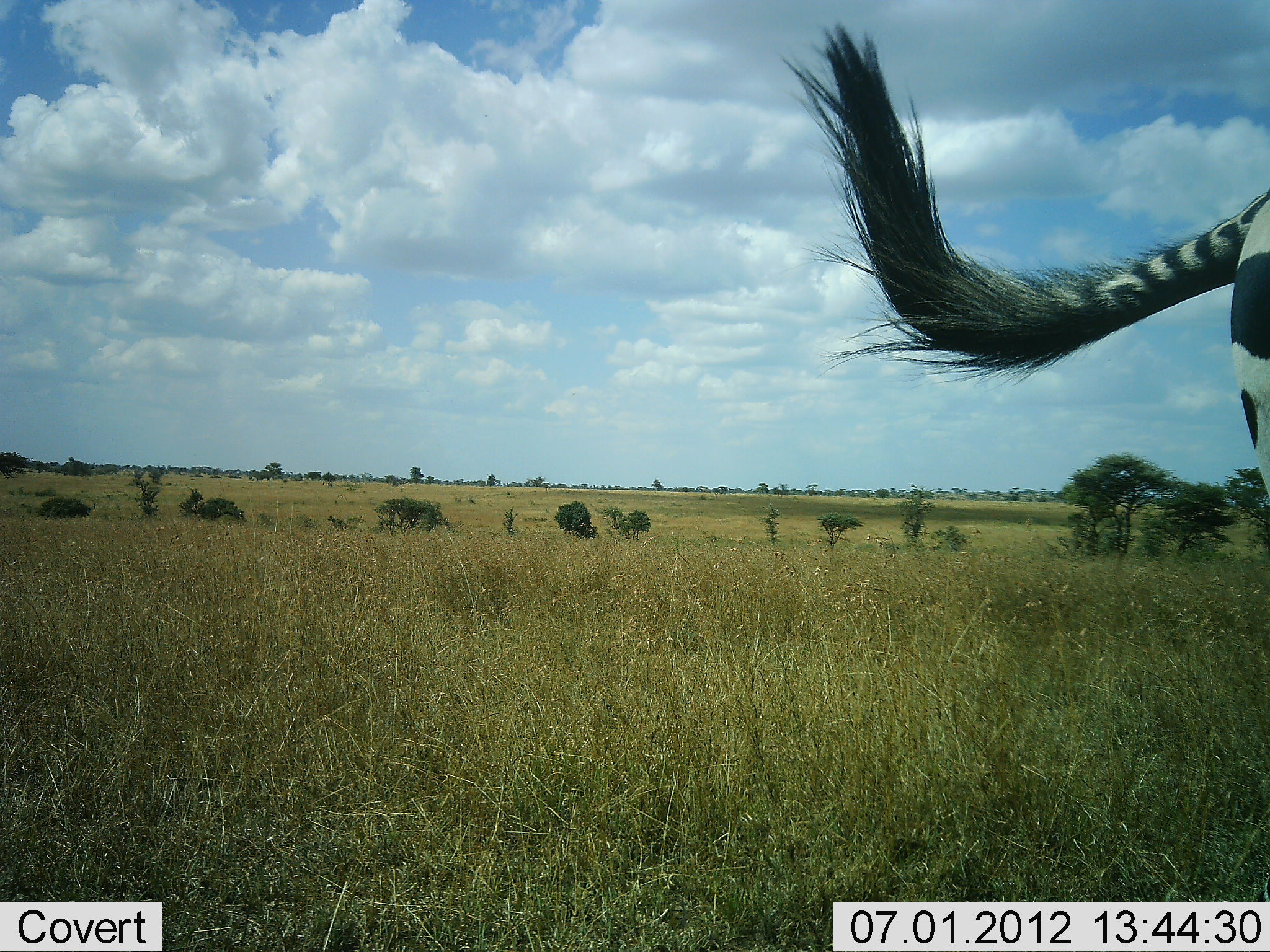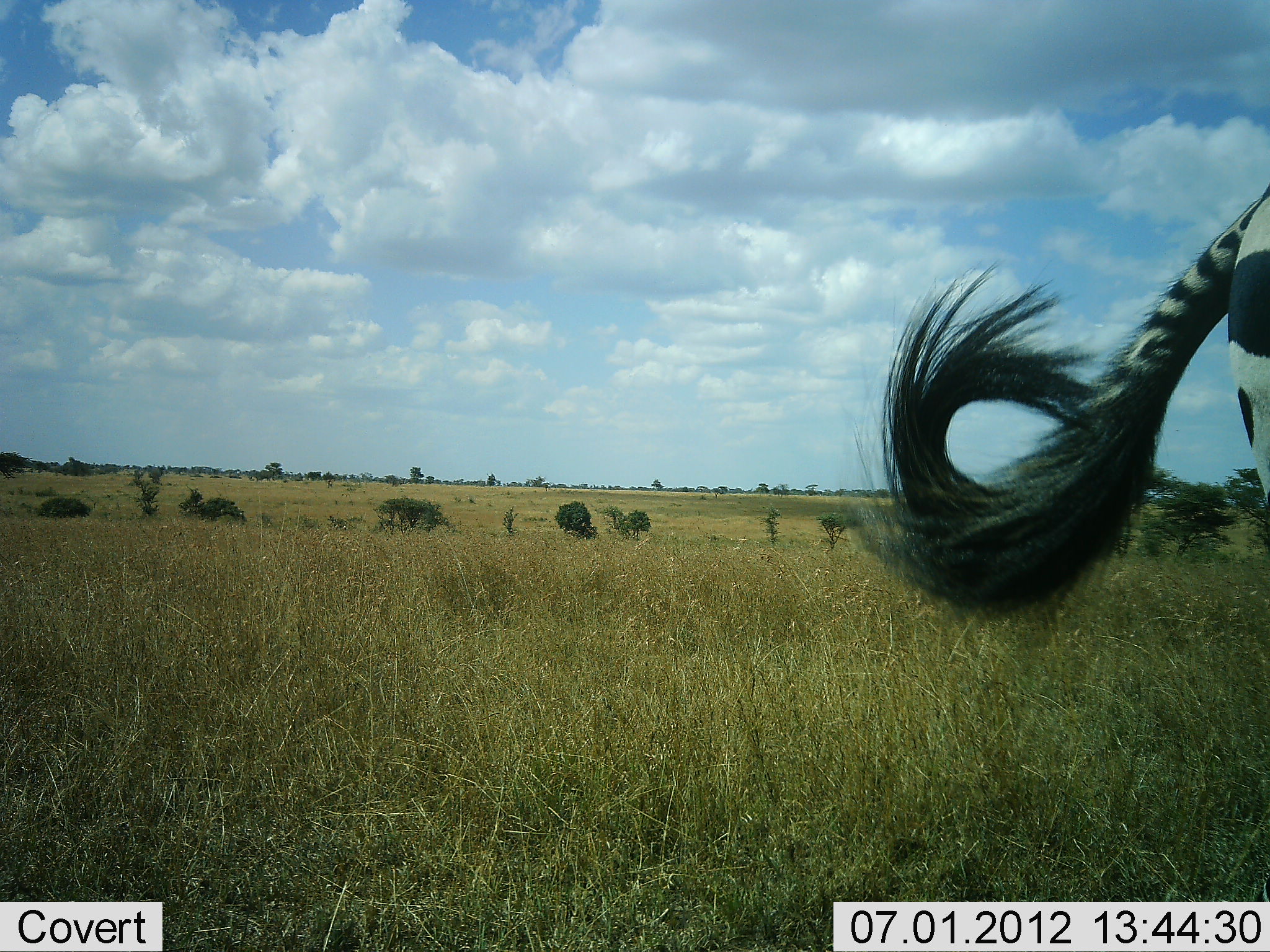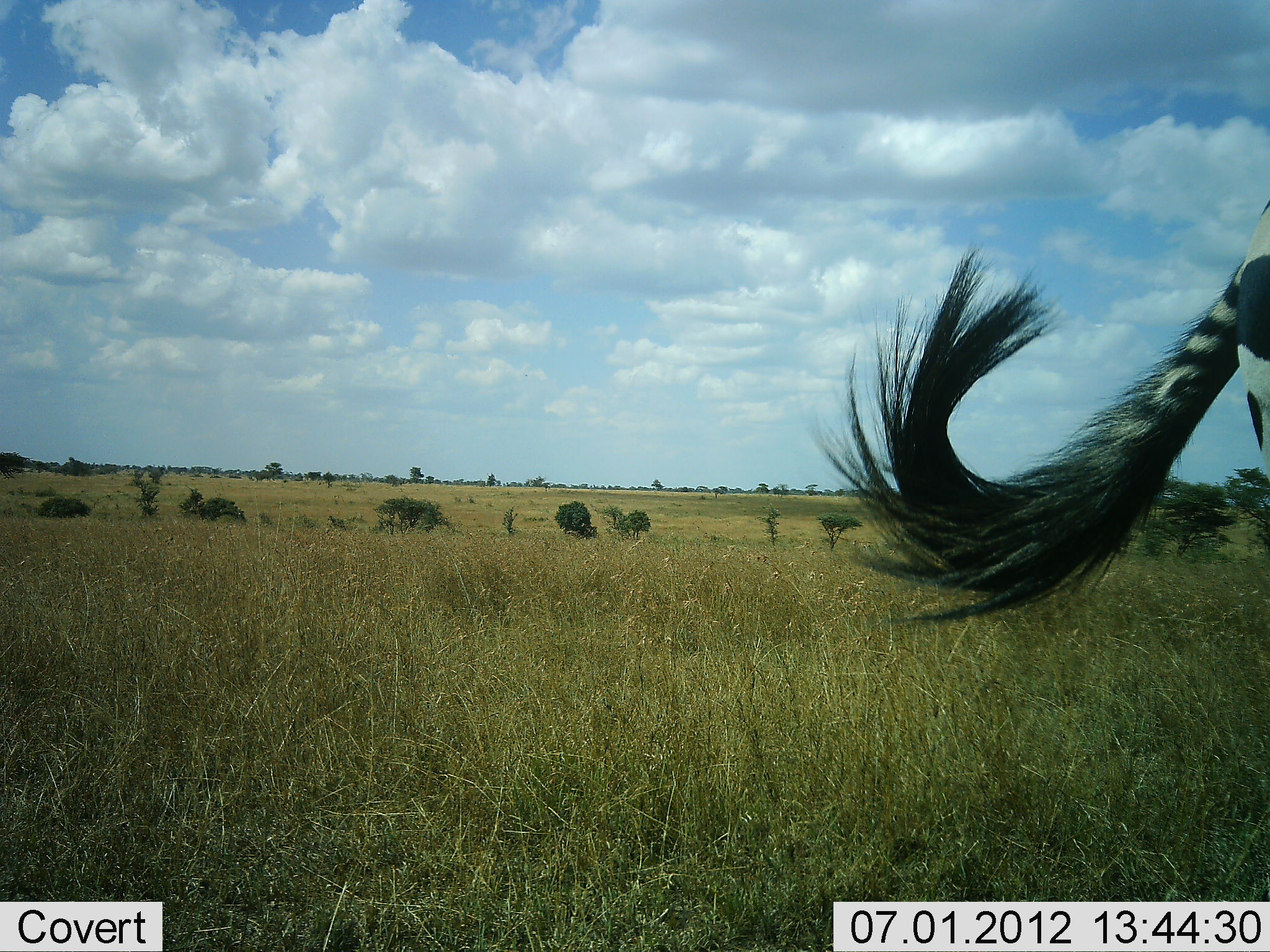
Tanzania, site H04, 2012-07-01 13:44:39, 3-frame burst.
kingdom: Animalia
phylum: Chordata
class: Mammalia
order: Perissodactyla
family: Equidae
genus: Equus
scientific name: Equus quagga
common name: plains zebra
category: zebra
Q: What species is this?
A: Zebra (plains zebra) (Equus quagga).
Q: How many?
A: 1.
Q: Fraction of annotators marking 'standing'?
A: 100%.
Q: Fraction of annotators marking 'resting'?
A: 0%.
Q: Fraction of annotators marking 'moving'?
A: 10%.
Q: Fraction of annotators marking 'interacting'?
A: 0%.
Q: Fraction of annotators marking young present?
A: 0%.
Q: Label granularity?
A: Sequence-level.